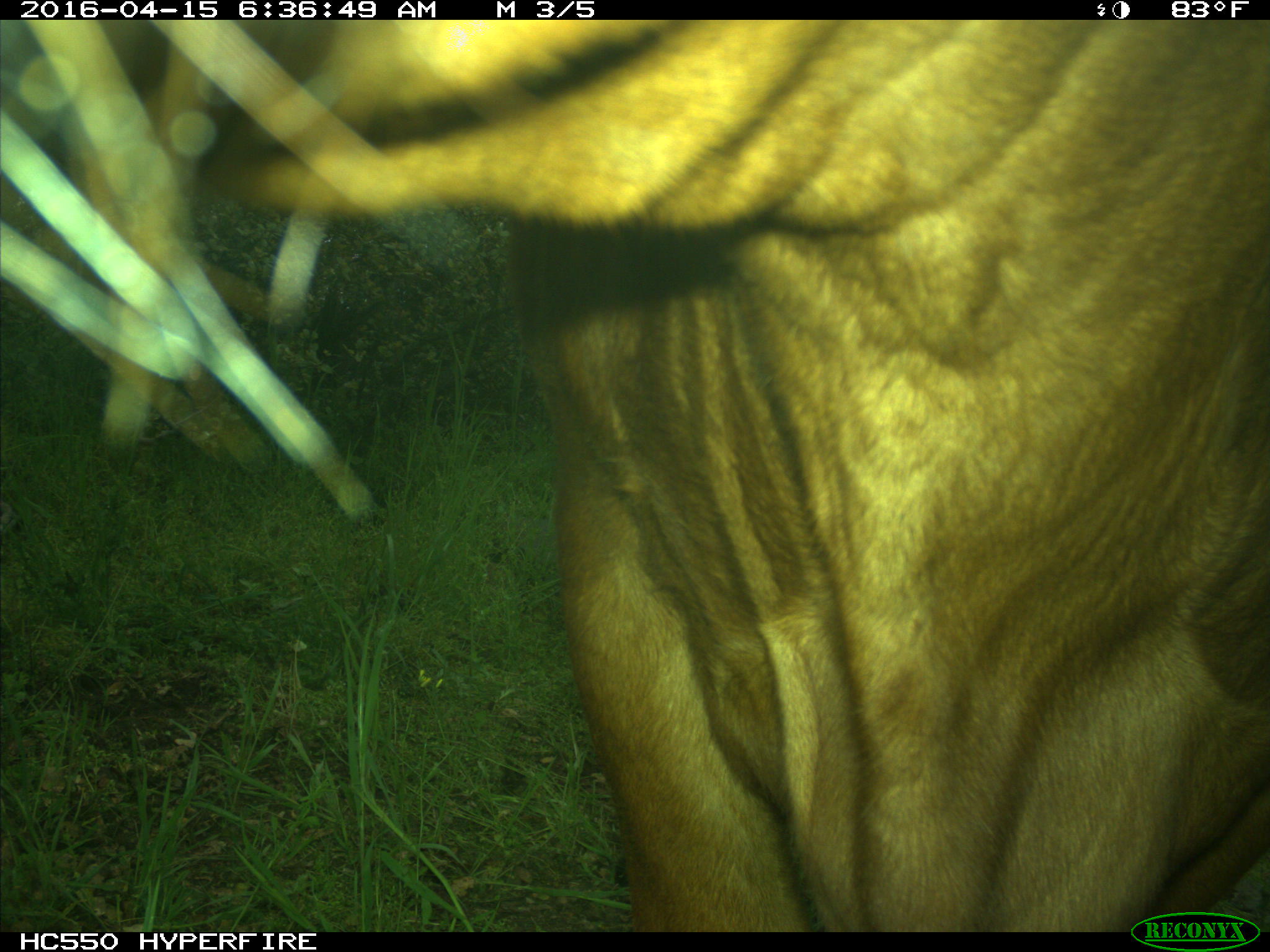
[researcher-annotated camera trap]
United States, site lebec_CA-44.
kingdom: Animalia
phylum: Chordata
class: Mammalia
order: Artiodactyla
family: Bovidae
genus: Bos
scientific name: Bos taurus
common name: domestic cow